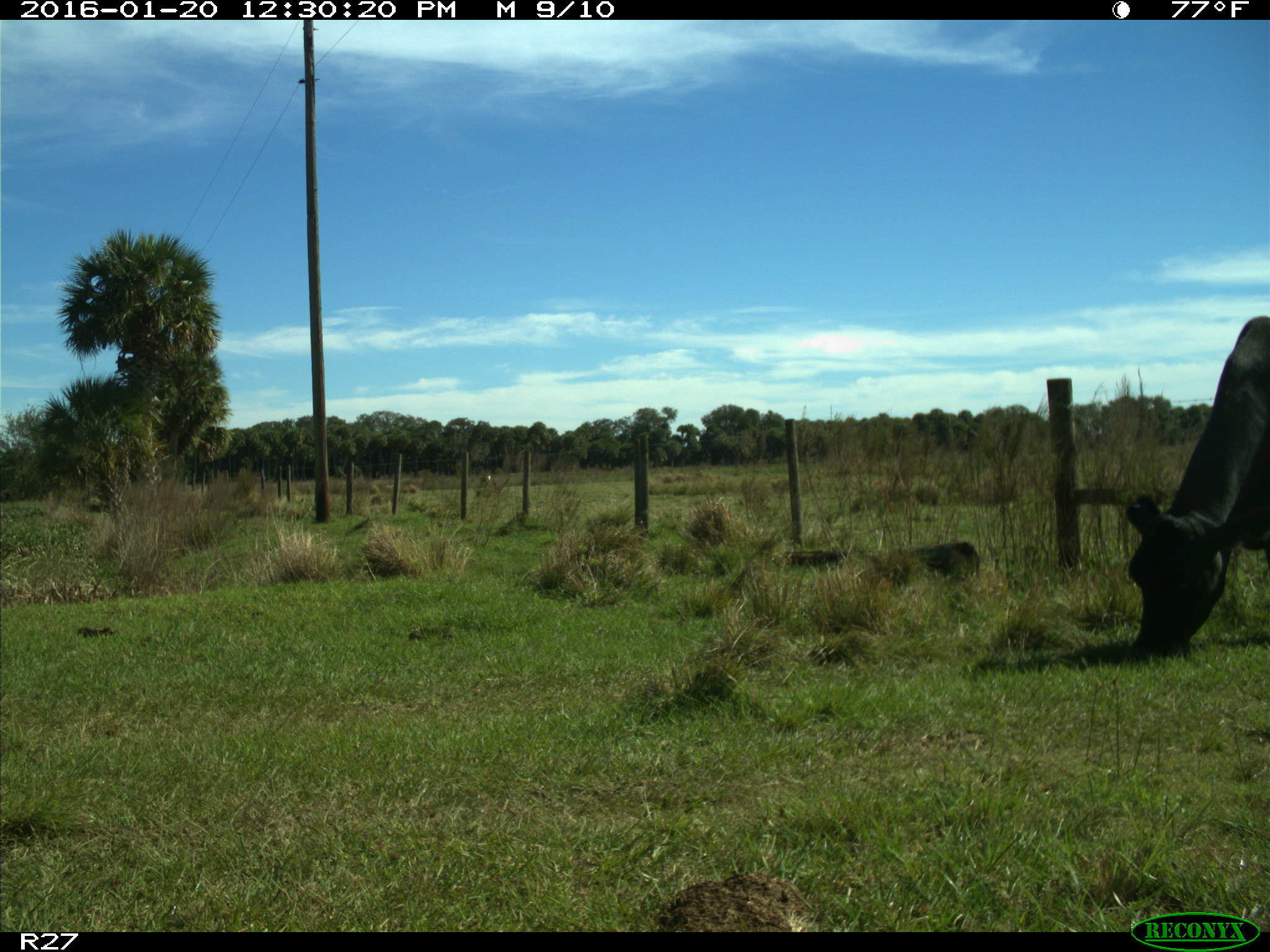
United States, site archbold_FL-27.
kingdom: Animalia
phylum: Chordata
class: Mammalia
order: Artiodactyla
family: Bovidae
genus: Bos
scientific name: Bos taurus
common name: domestic cow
Bos taurus (domestic cow).